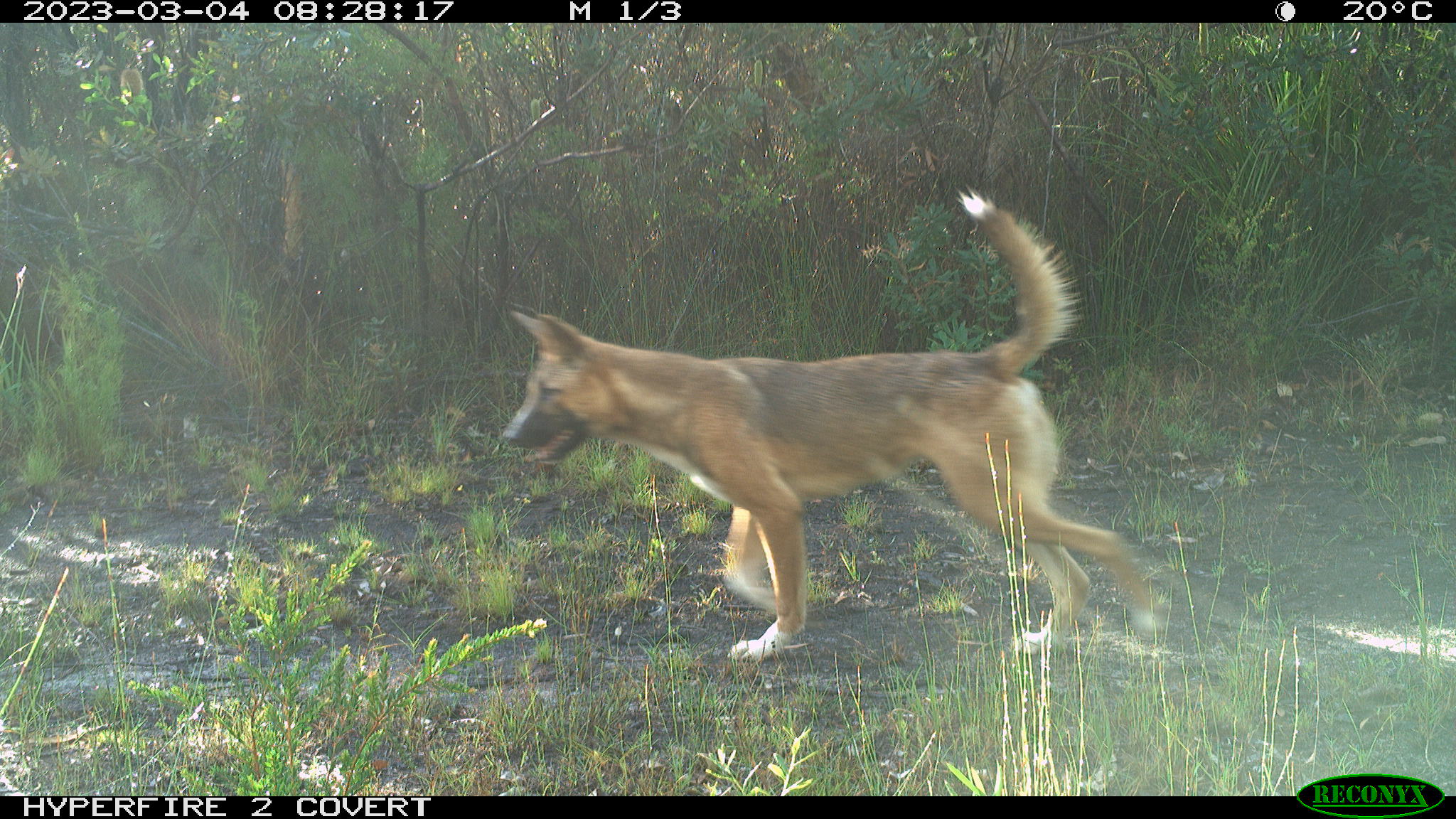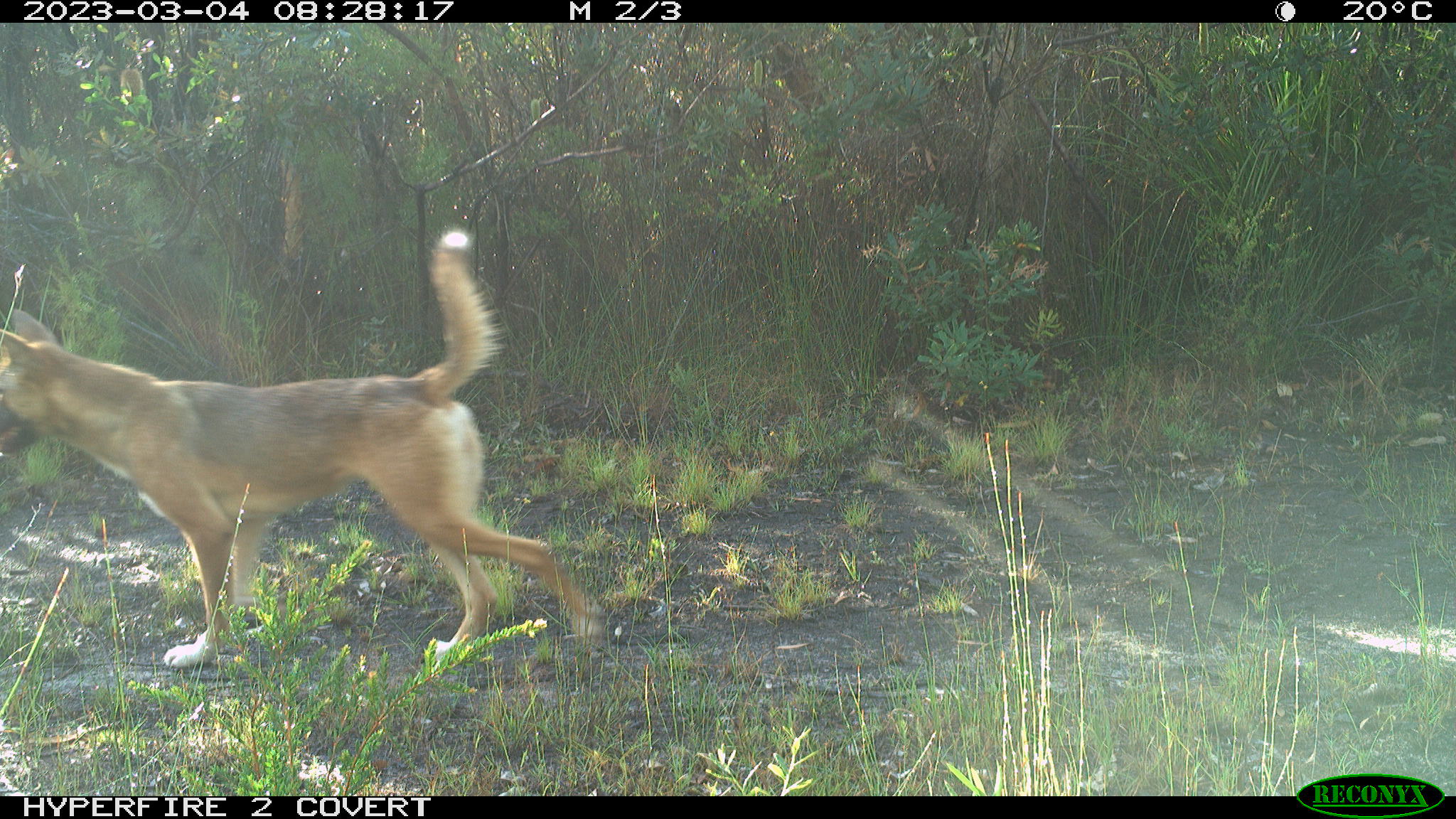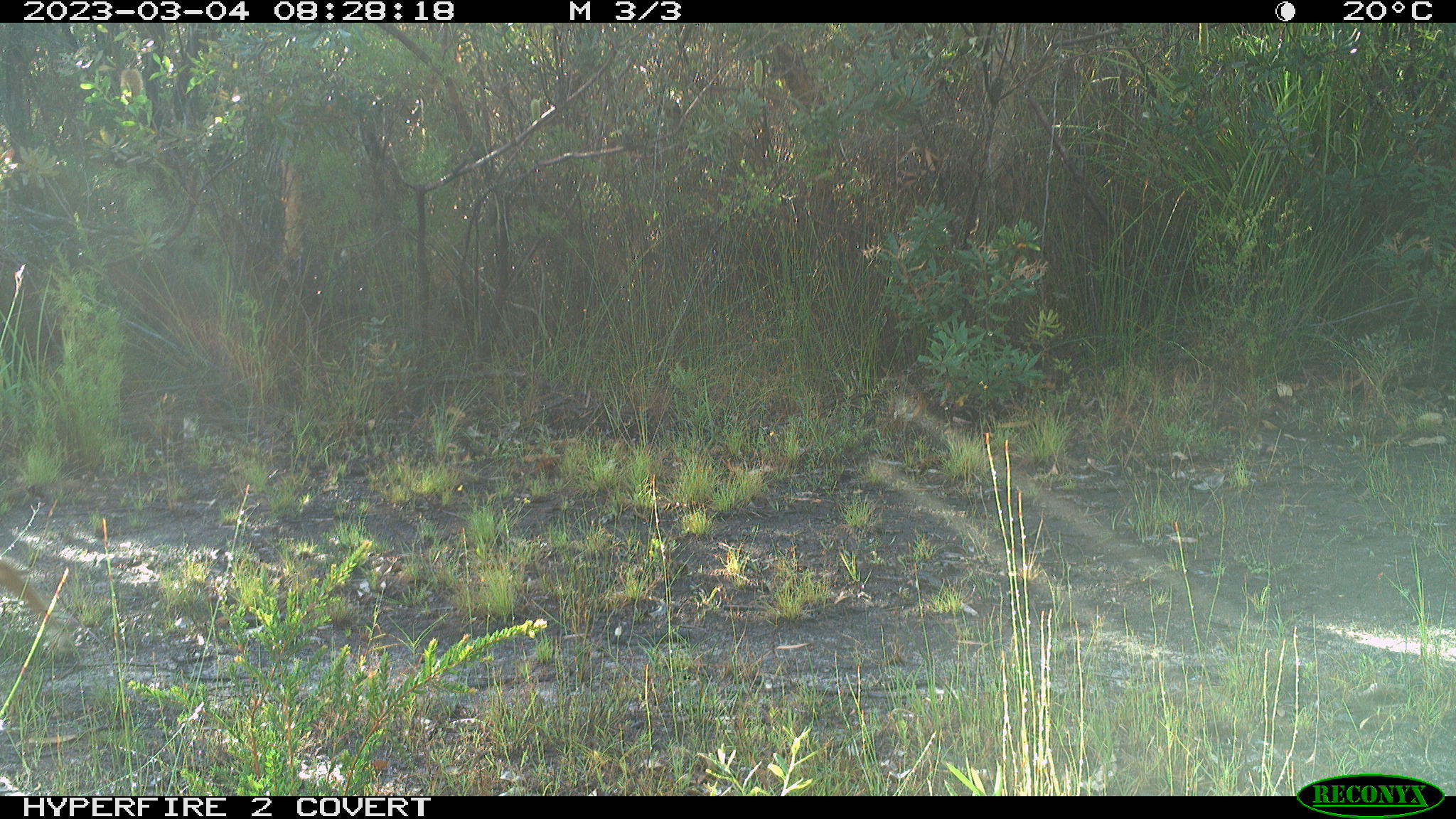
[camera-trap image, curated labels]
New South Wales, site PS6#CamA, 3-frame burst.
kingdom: Animalia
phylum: Chordata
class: Mammalia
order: Carnivora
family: Canidae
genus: Canis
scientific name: Canis familiaris dingo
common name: dingo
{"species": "dingo (Canis familiaris dingo)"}